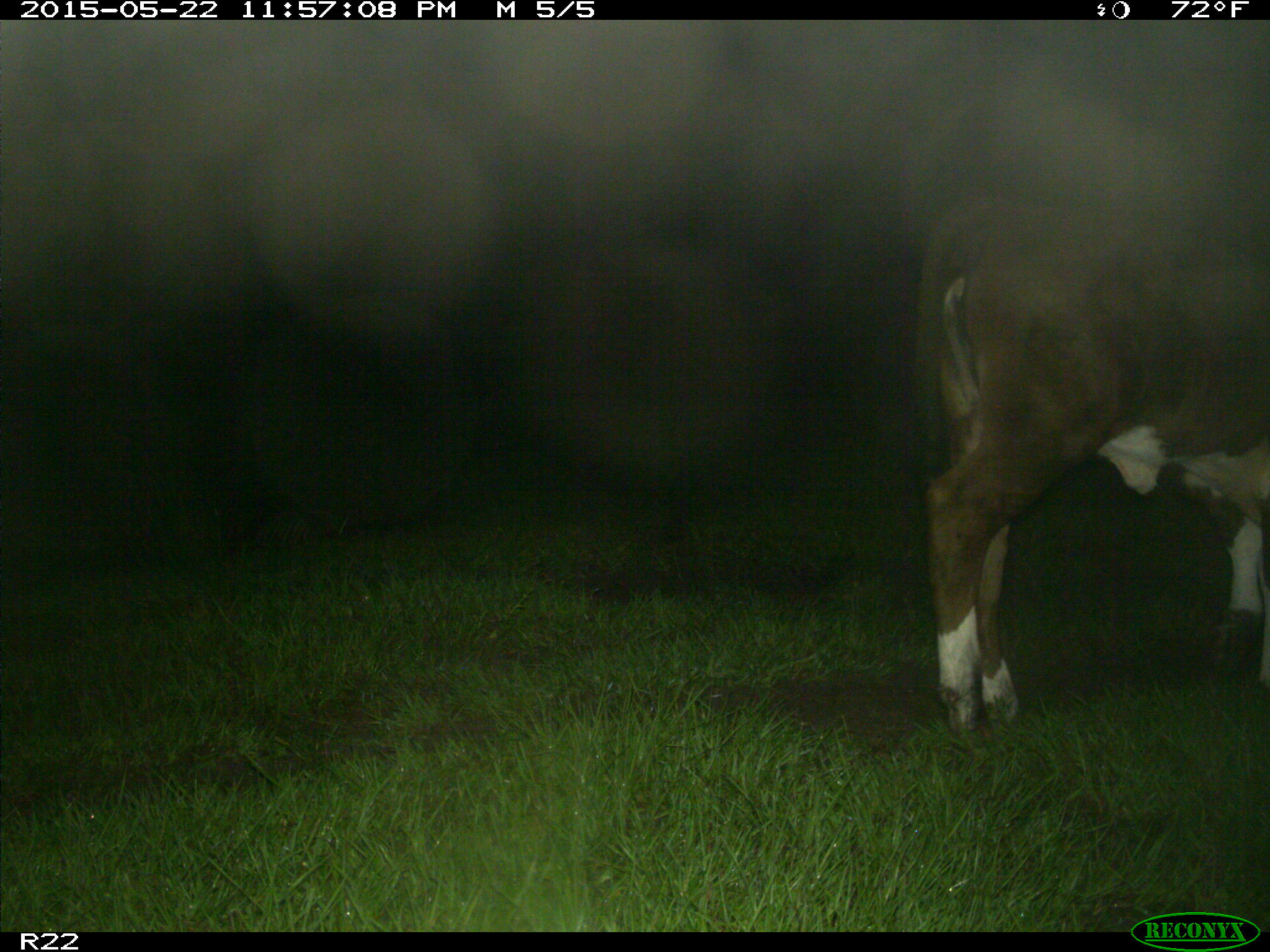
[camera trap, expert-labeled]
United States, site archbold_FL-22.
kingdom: Animalia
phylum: Chordata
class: Mammalia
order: Artiodactyla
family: Bovidae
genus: Bos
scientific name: Bos taurus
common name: domestic cow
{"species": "Bos taurus (domestic cow)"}